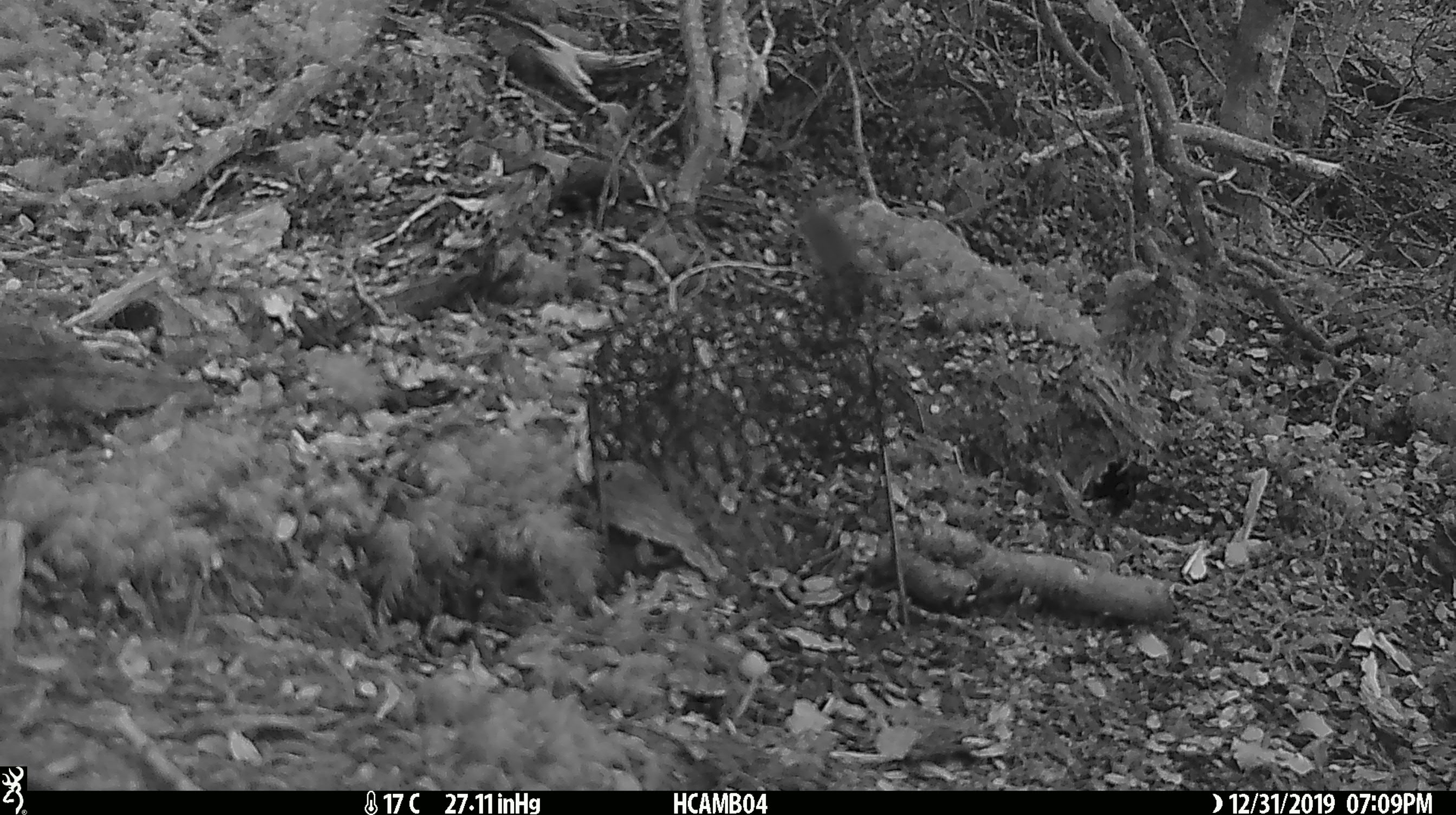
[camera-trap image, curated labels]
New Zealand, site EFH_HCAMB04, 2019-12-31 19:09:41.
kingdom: Animalia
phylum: Chordata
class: Mammalia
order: Rodentia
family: Muridae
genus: Mus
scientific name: Mus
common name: mouse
Mouse (Mus).